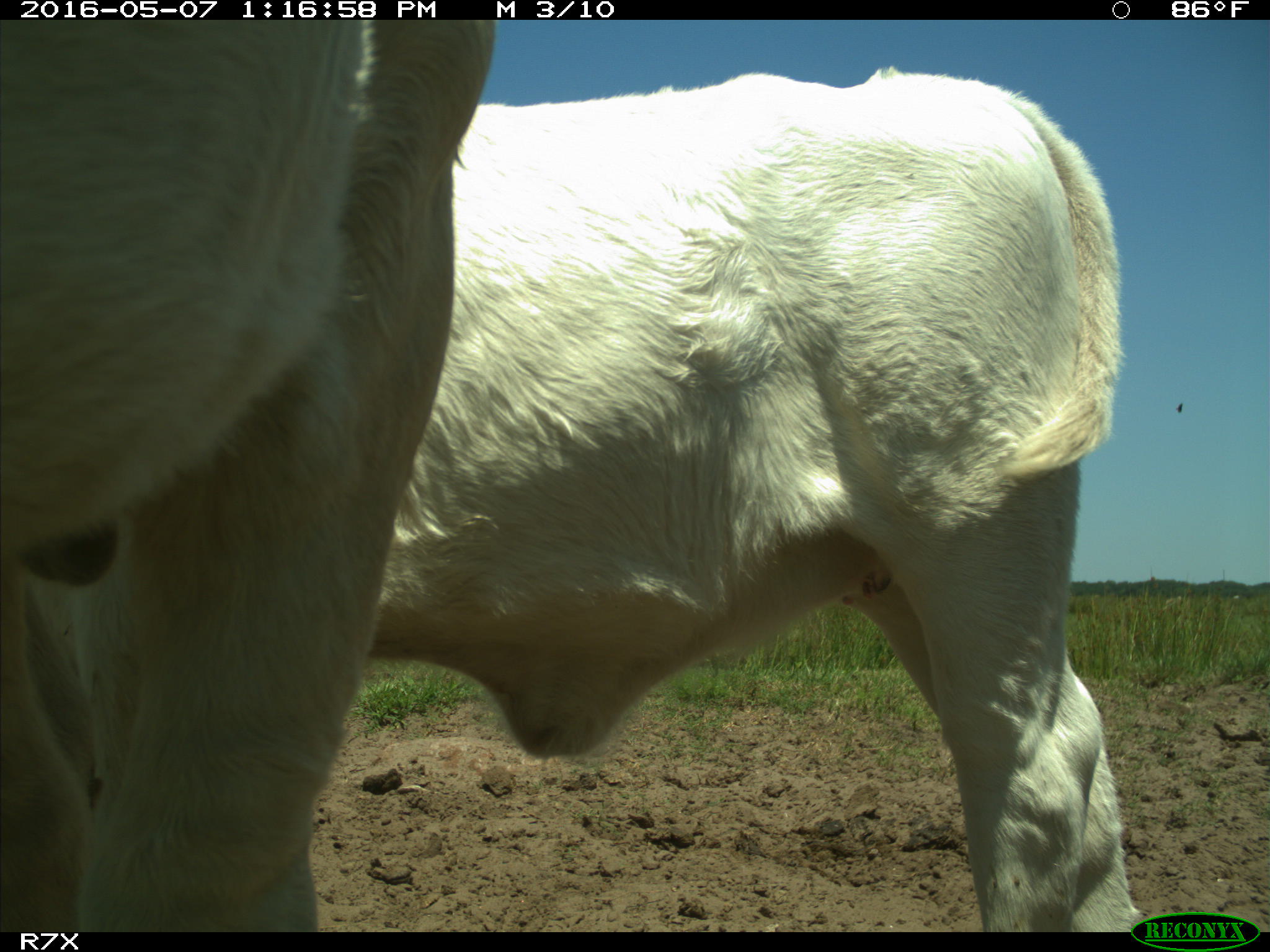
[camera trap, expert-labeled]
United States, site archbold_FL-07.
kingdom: Animalia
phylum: Chordata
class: Mammalia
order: Artiodactyla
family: Bovidae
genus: Bos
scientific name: Bos taurus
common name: domestic cow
Bos taurus (domestic cow).